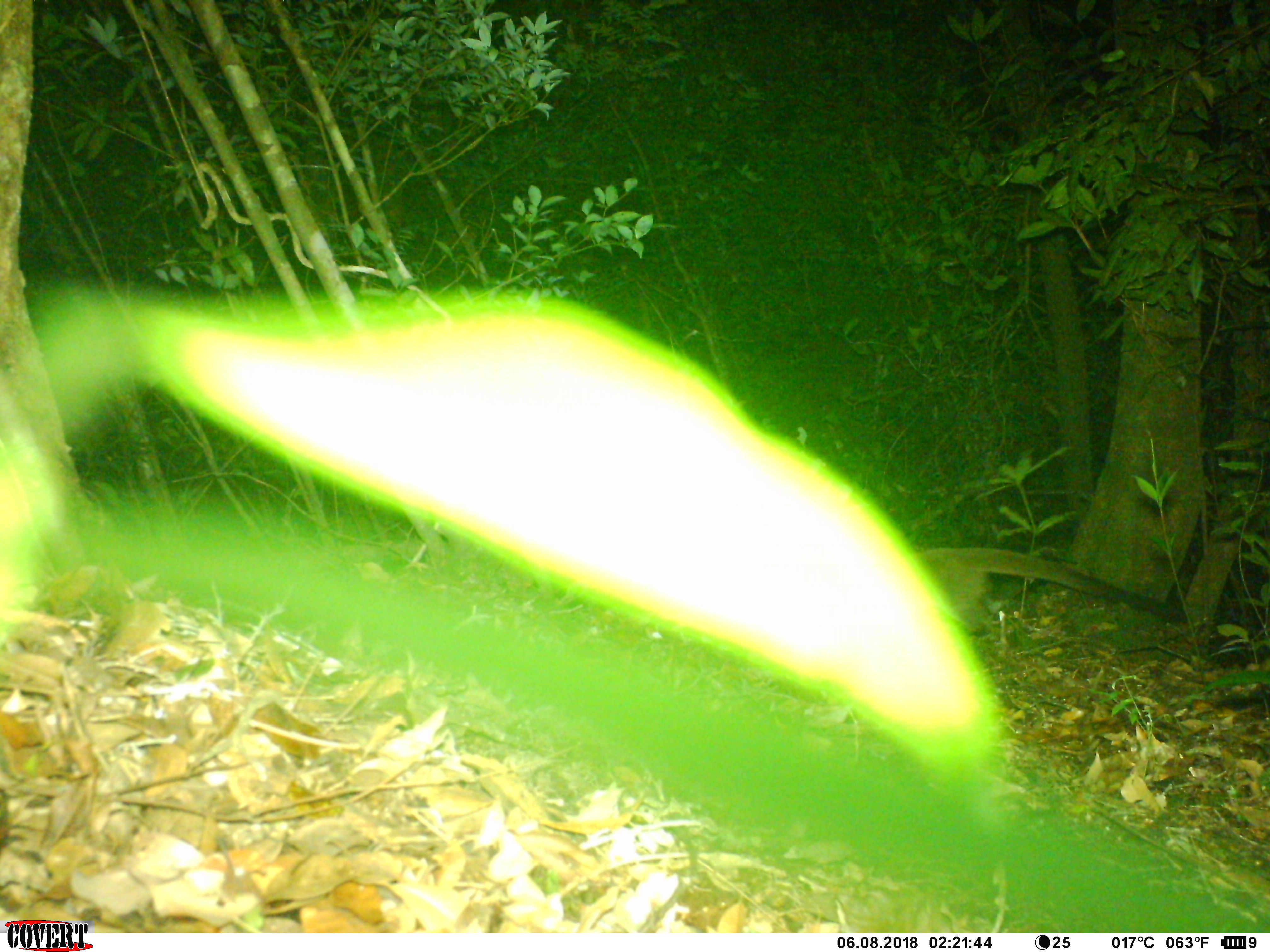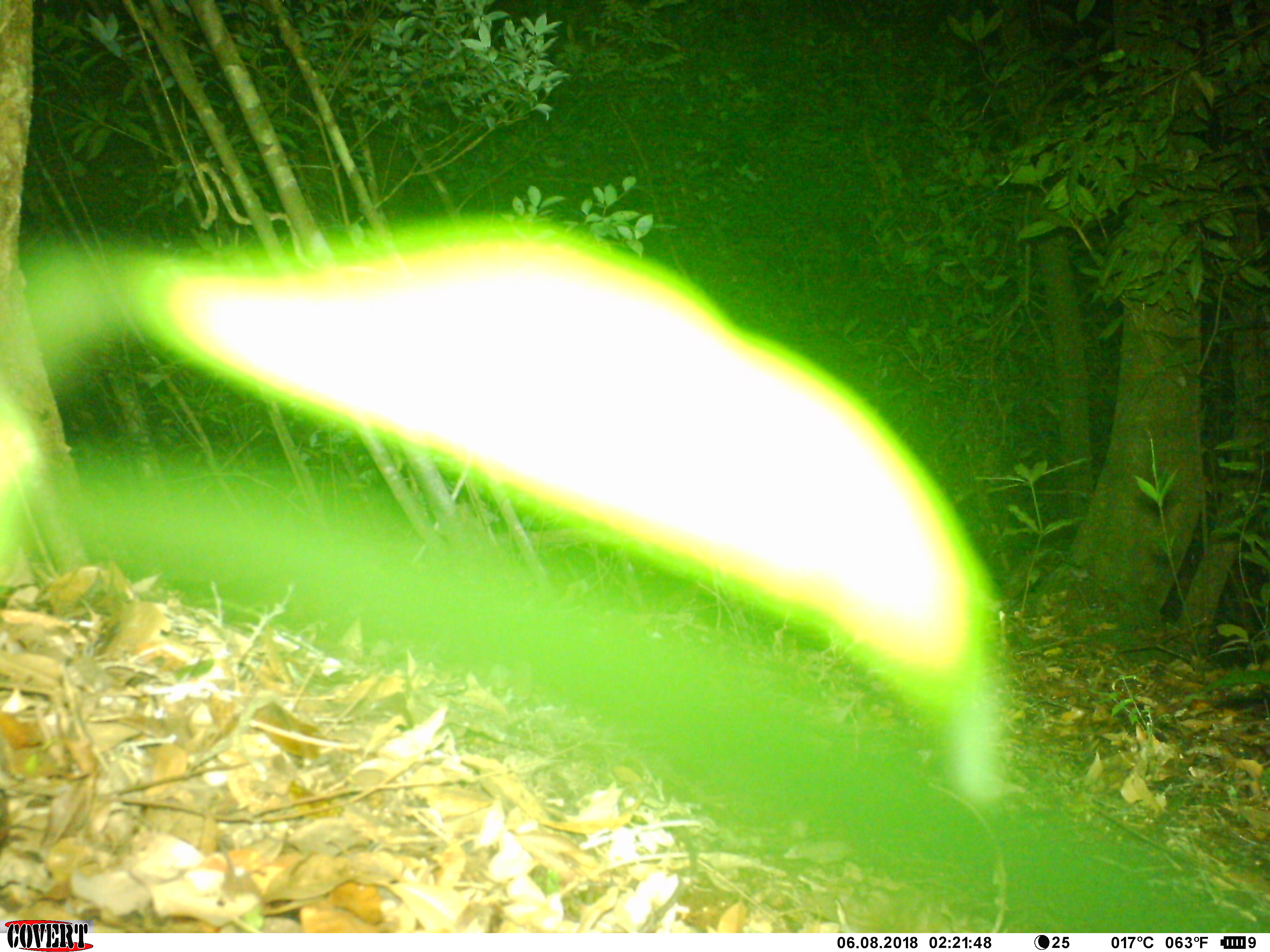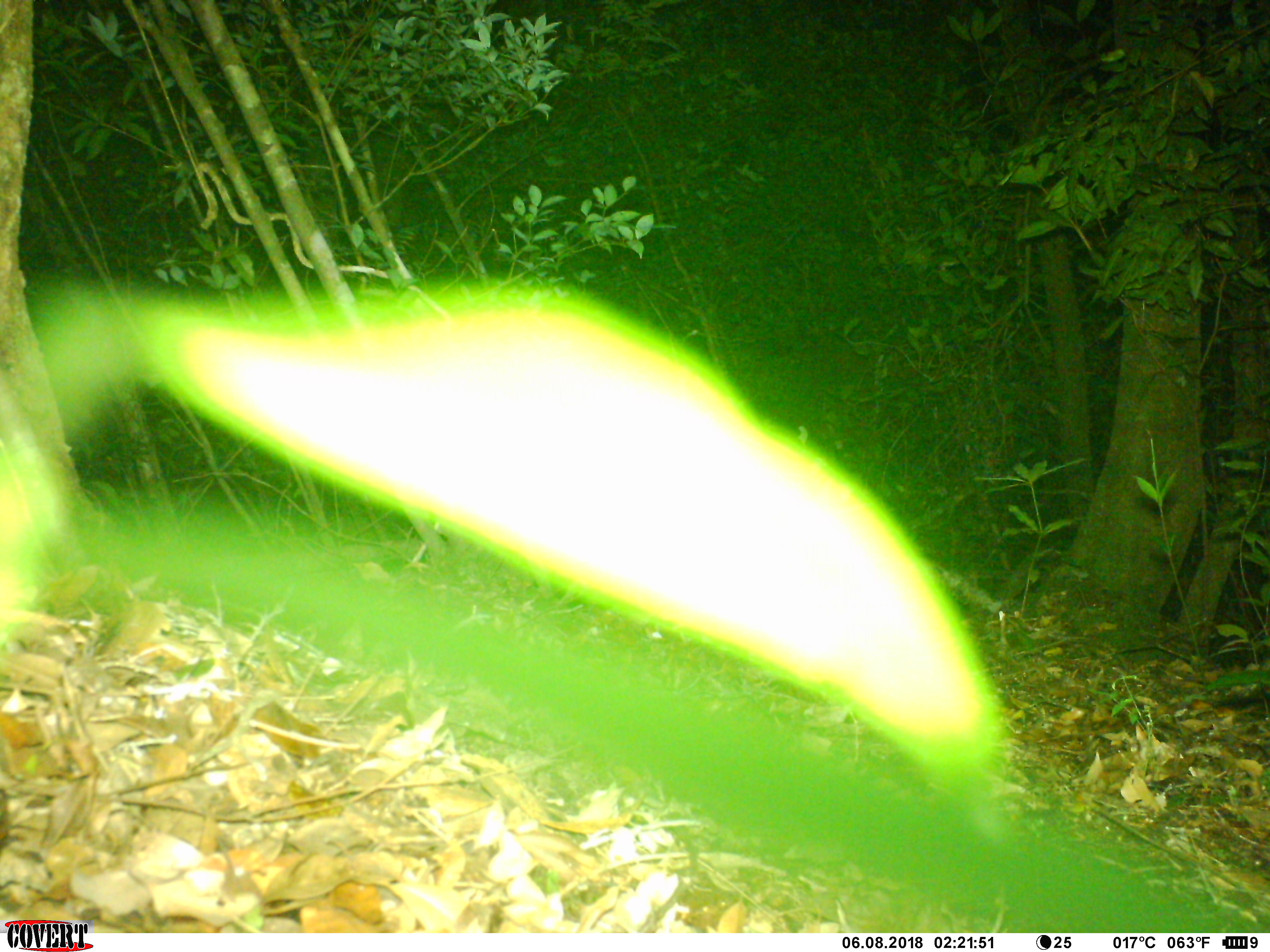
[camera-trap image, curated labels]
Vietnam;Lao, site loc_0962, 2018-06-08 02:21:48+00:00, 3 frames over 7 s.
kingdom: Animalia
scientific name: Animalia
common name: animal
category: unidentified animal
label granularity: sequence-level